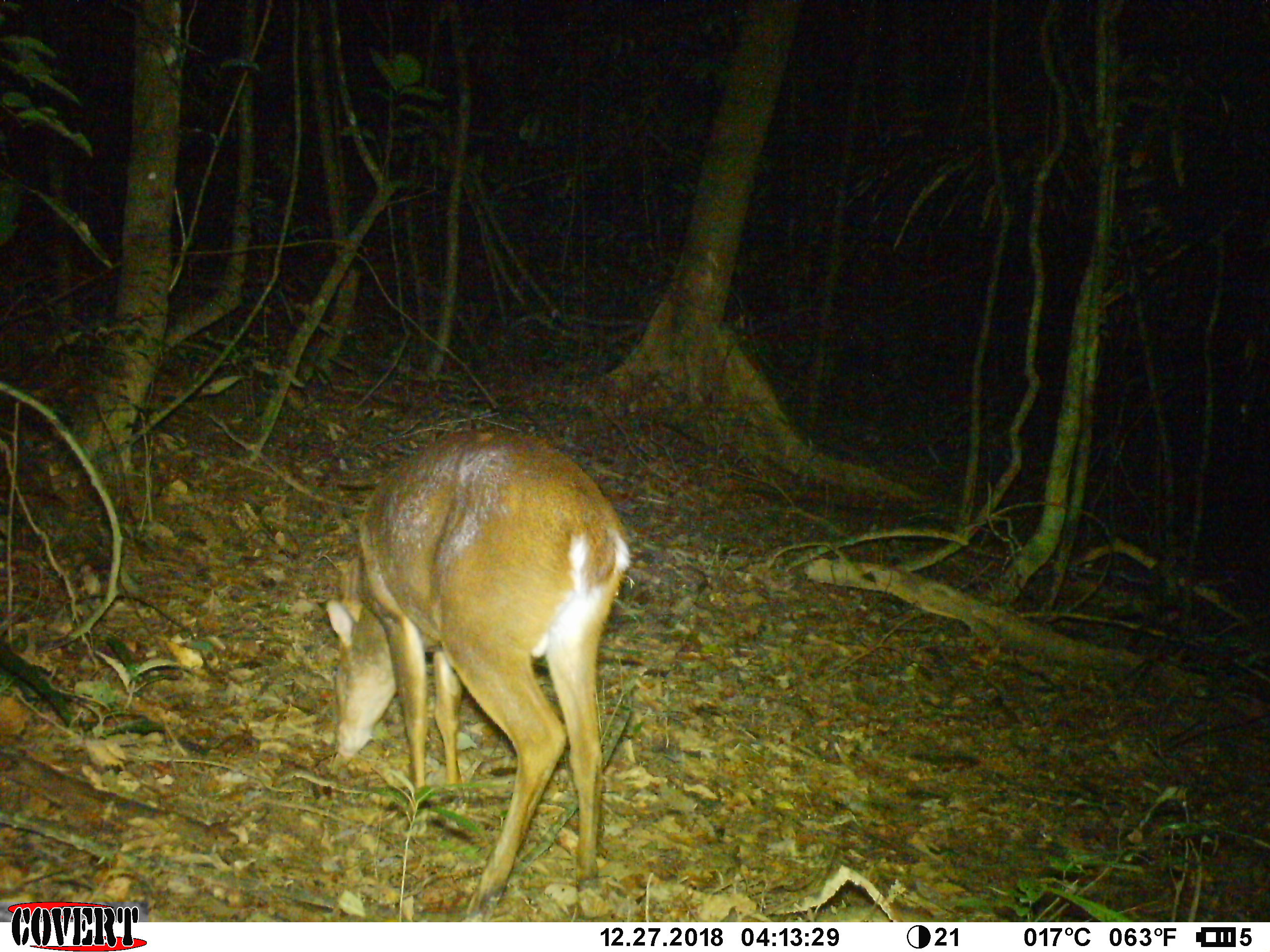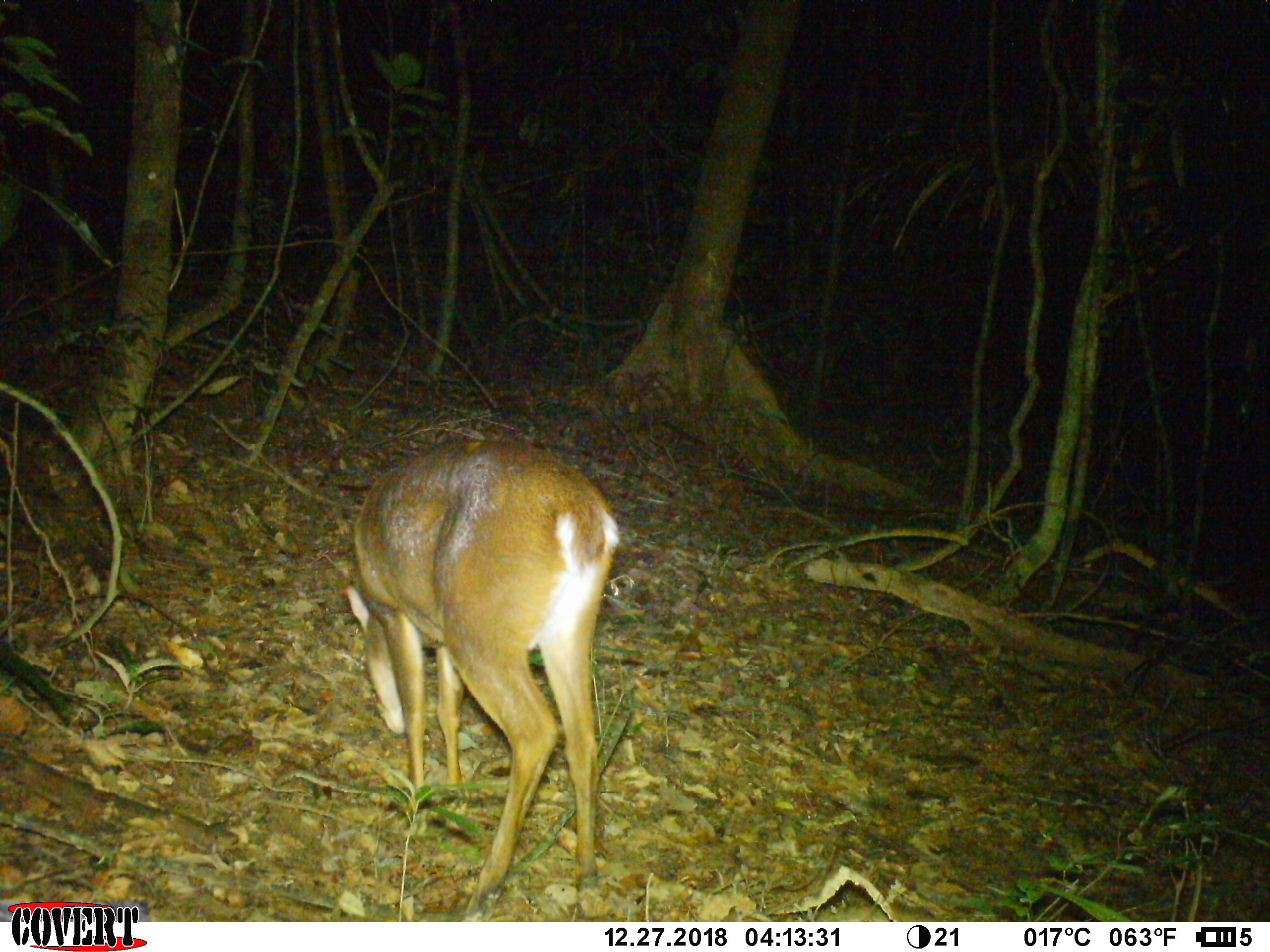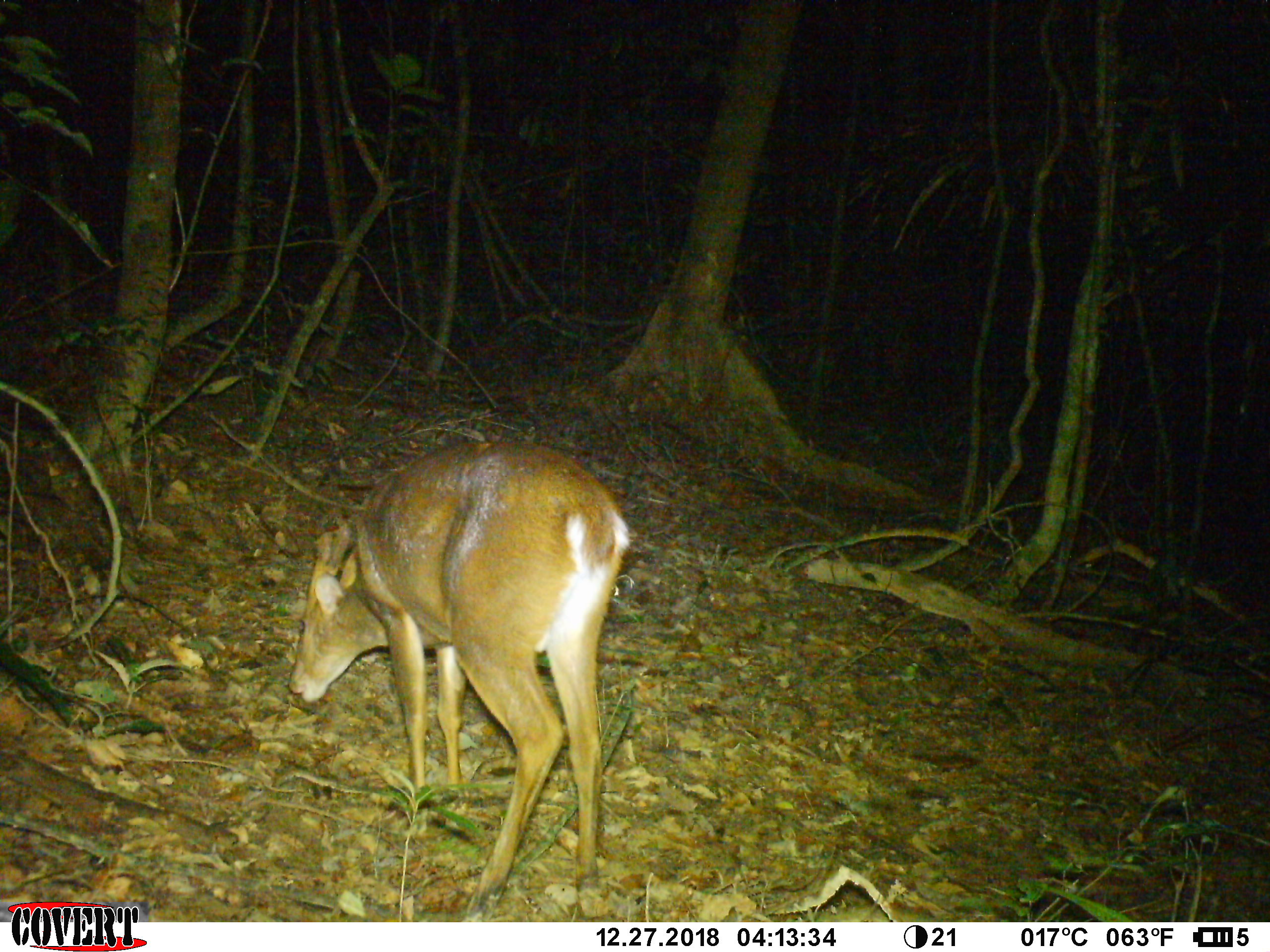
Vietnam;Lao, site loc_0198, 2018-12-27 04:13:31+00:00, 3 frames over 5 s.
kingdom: Animalia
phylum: Chordata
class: Mammalia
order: Artiodactyla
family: Cervidae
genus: Muntiacus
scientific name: Muntiacus vuquangensis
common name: large-antlered muntjac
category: large antlered muntjac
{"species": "large antlered muntjac (large-antlered muntjac) (Muntiacus vuquangensis)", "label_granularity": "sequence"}